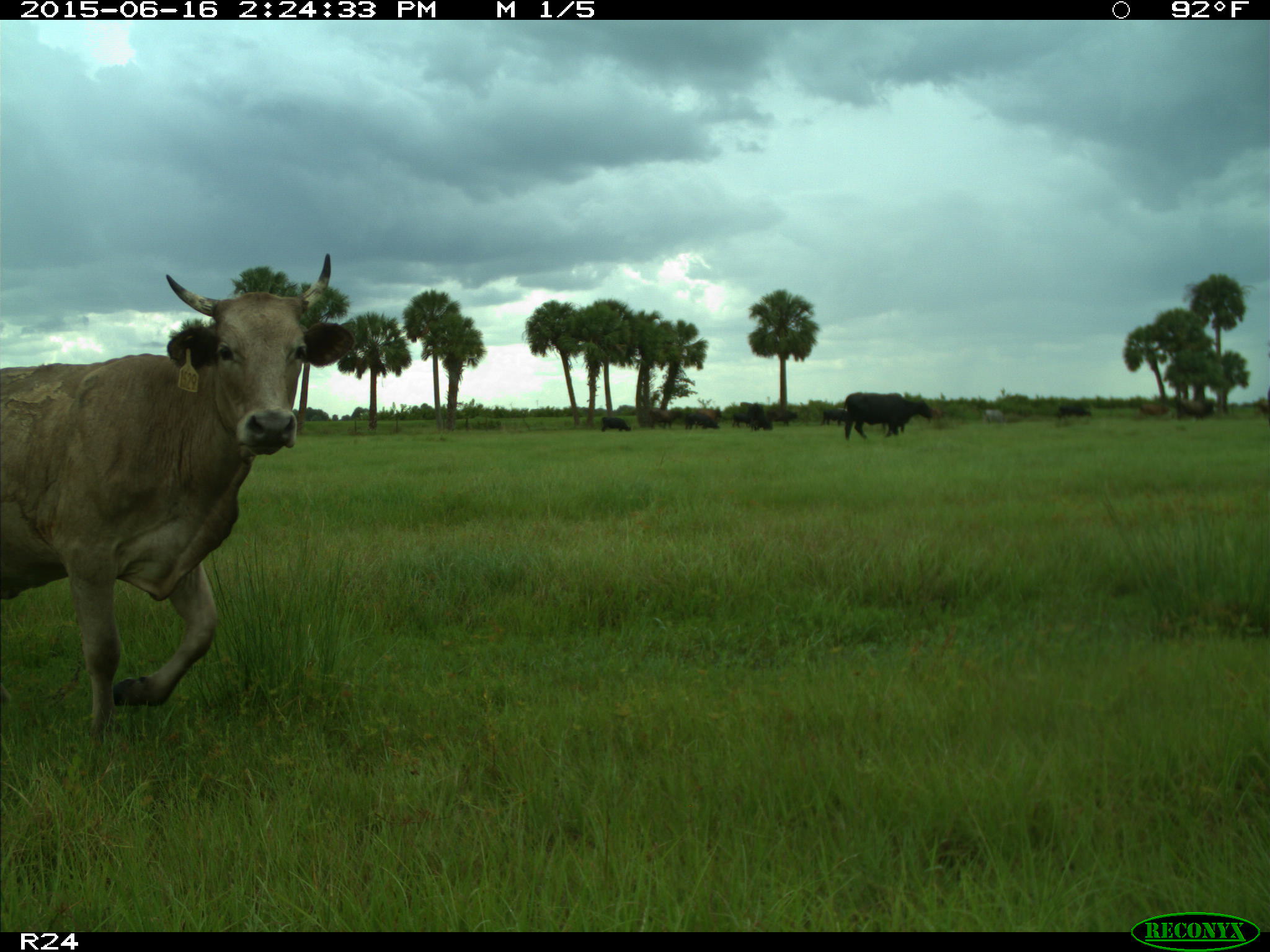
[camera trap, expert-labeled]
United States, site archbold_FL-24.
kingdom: Animalia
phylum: Chordata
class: Mammalia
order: Artiodactyla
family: Bovidae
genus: Bos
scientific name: Bos taurus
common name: domestic cow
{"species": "Bos taurus (domestic cow)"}